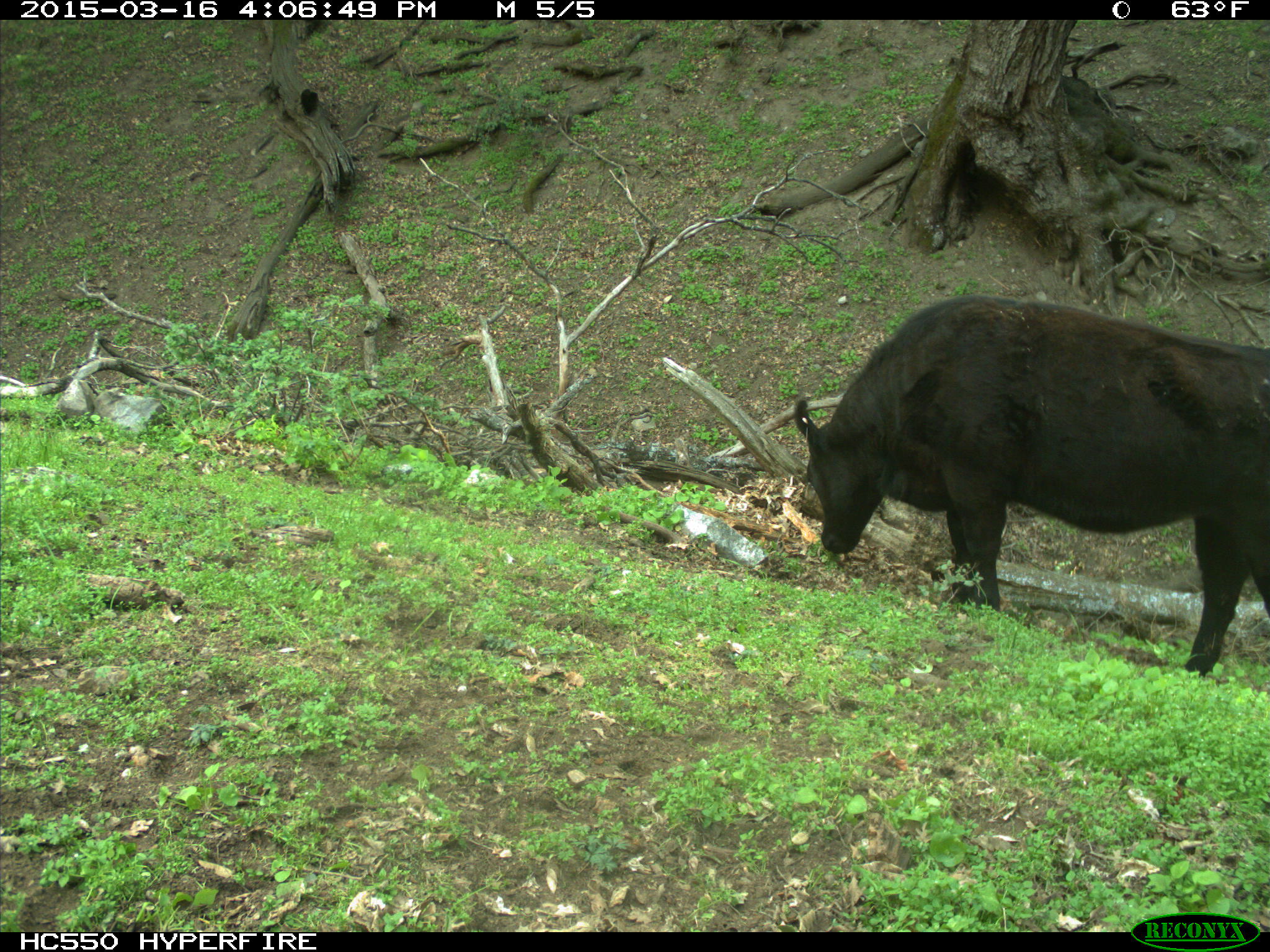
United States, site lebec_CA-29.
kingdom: Animalia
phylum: Chordata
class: Mammalia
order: Artiodactyla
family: Bovidae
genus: Bos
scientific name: Bos taurus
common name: domestic cow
Bos taurus (domestic cow).